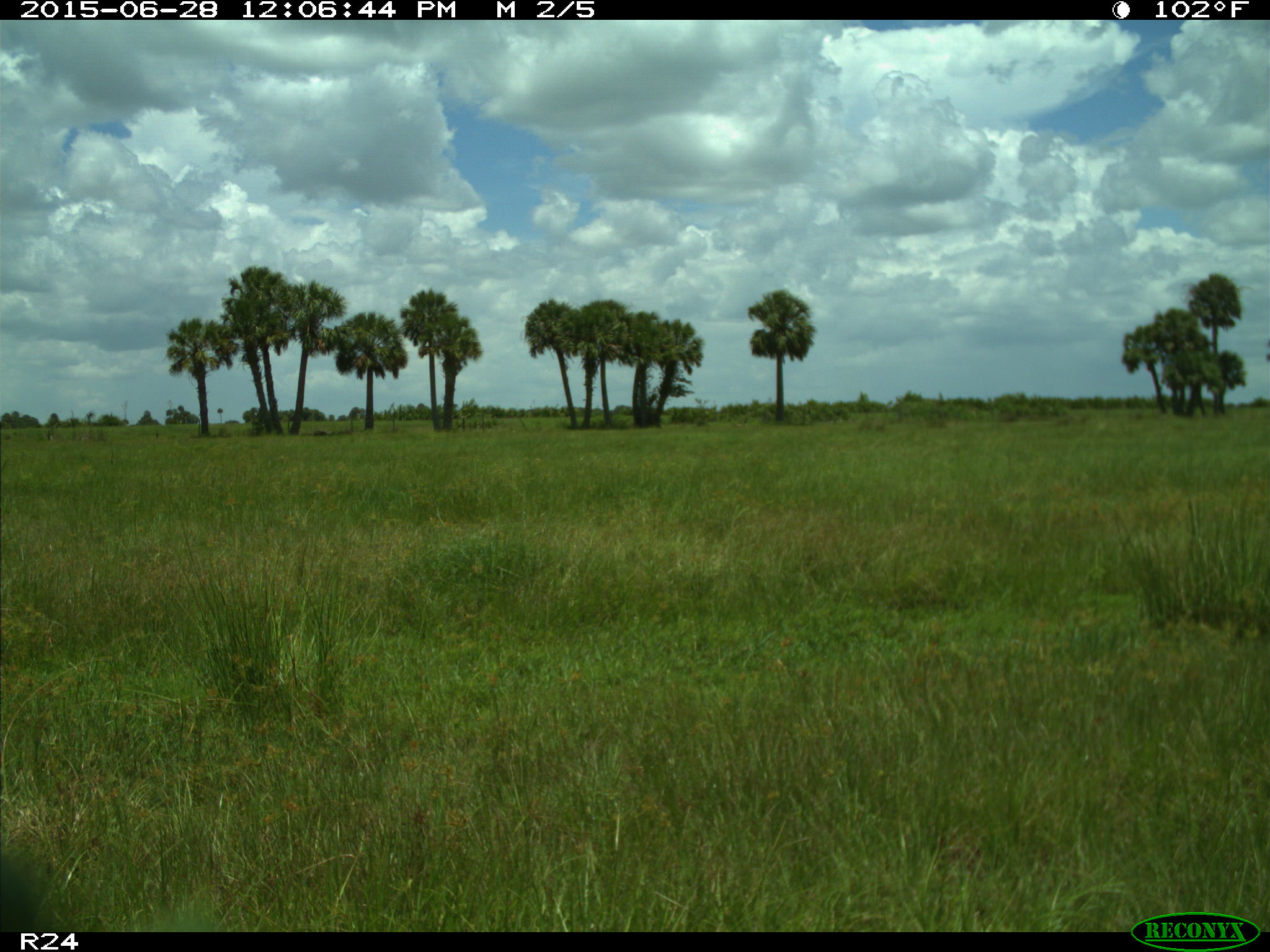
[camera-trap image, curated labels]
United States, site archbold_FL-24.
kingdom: Animalia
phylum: Chordata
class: Mammalia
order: Artiodactyla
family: Bovidae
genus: Bos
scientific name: Bos taurus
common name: domestic cow